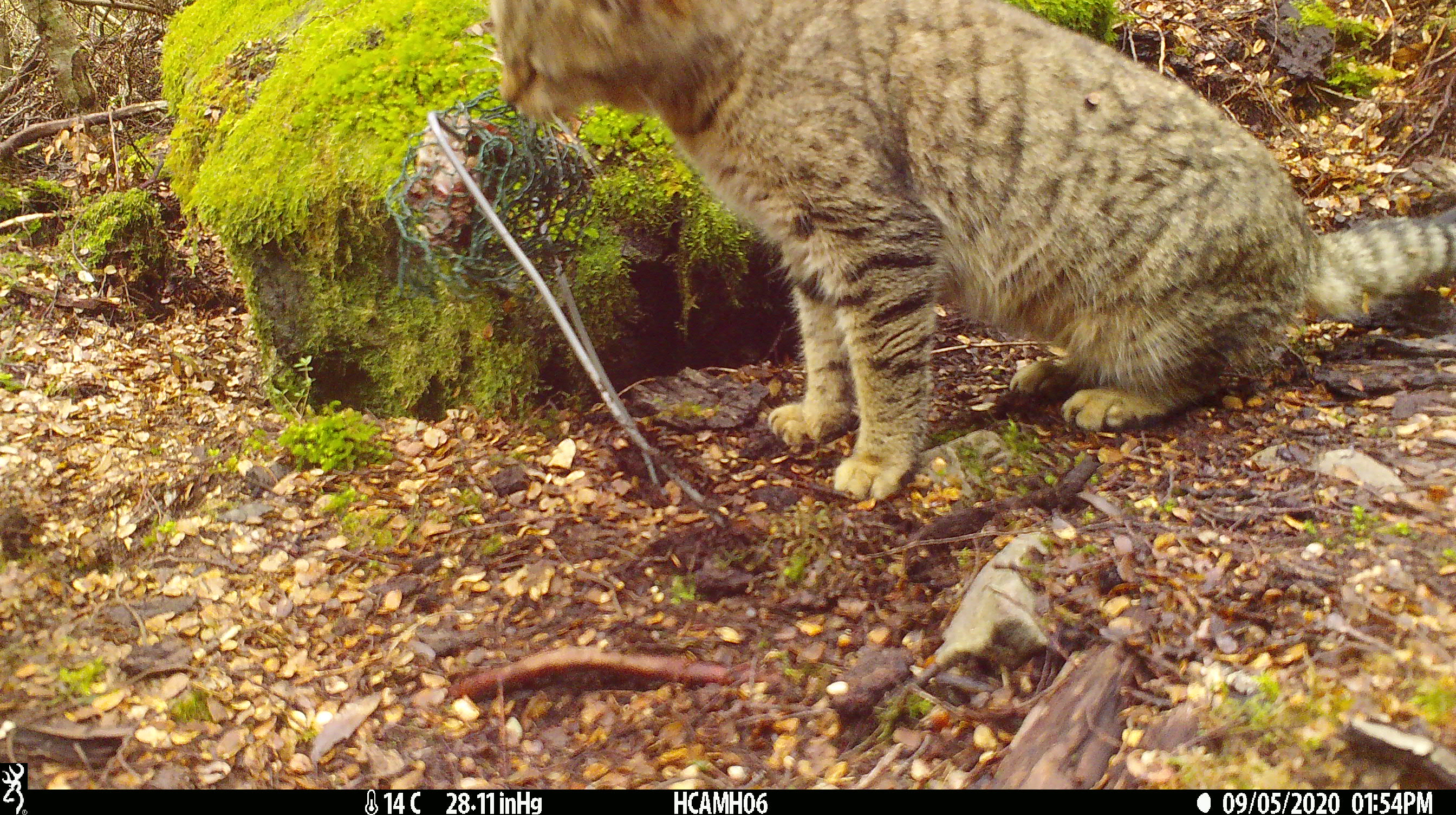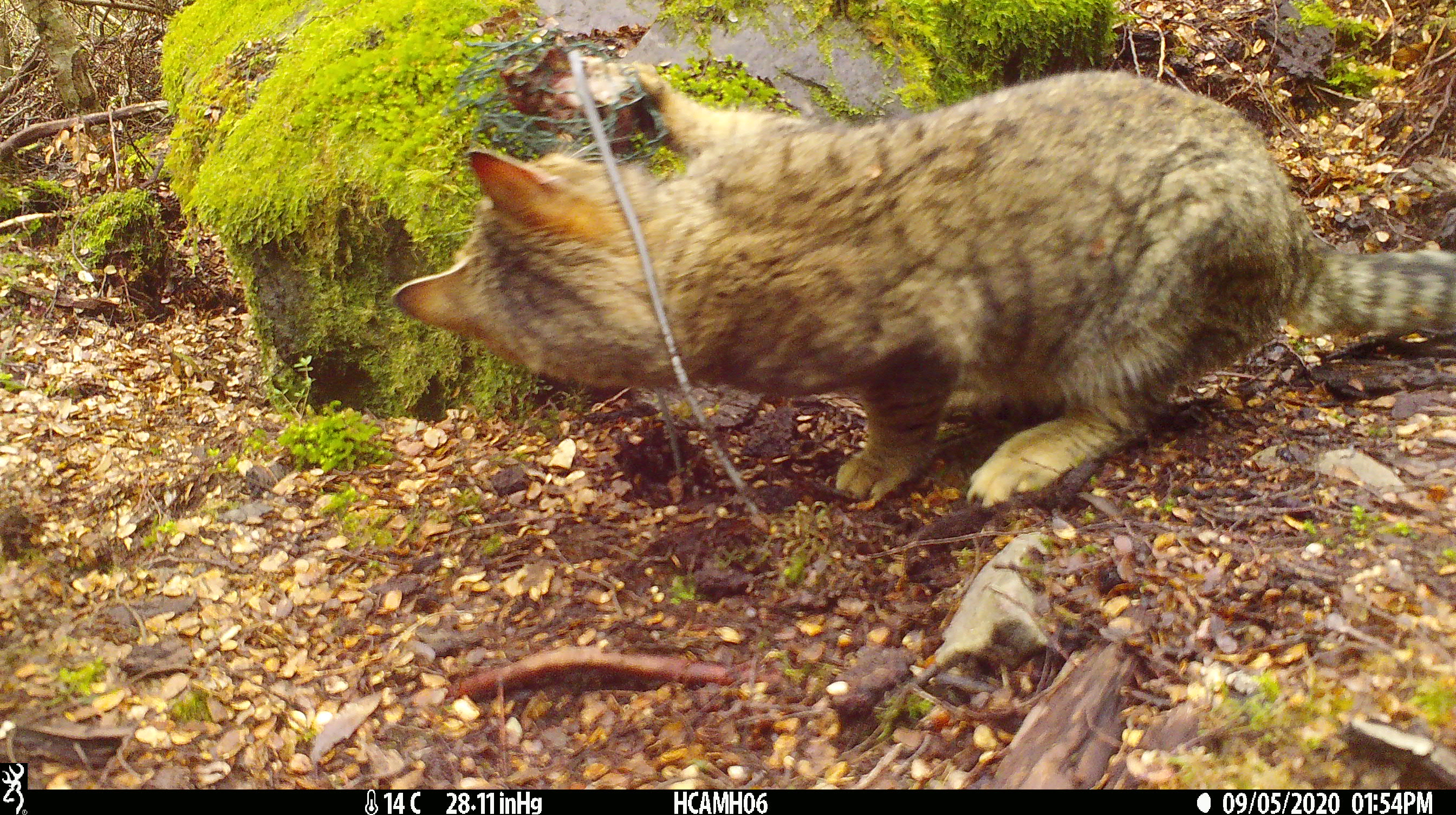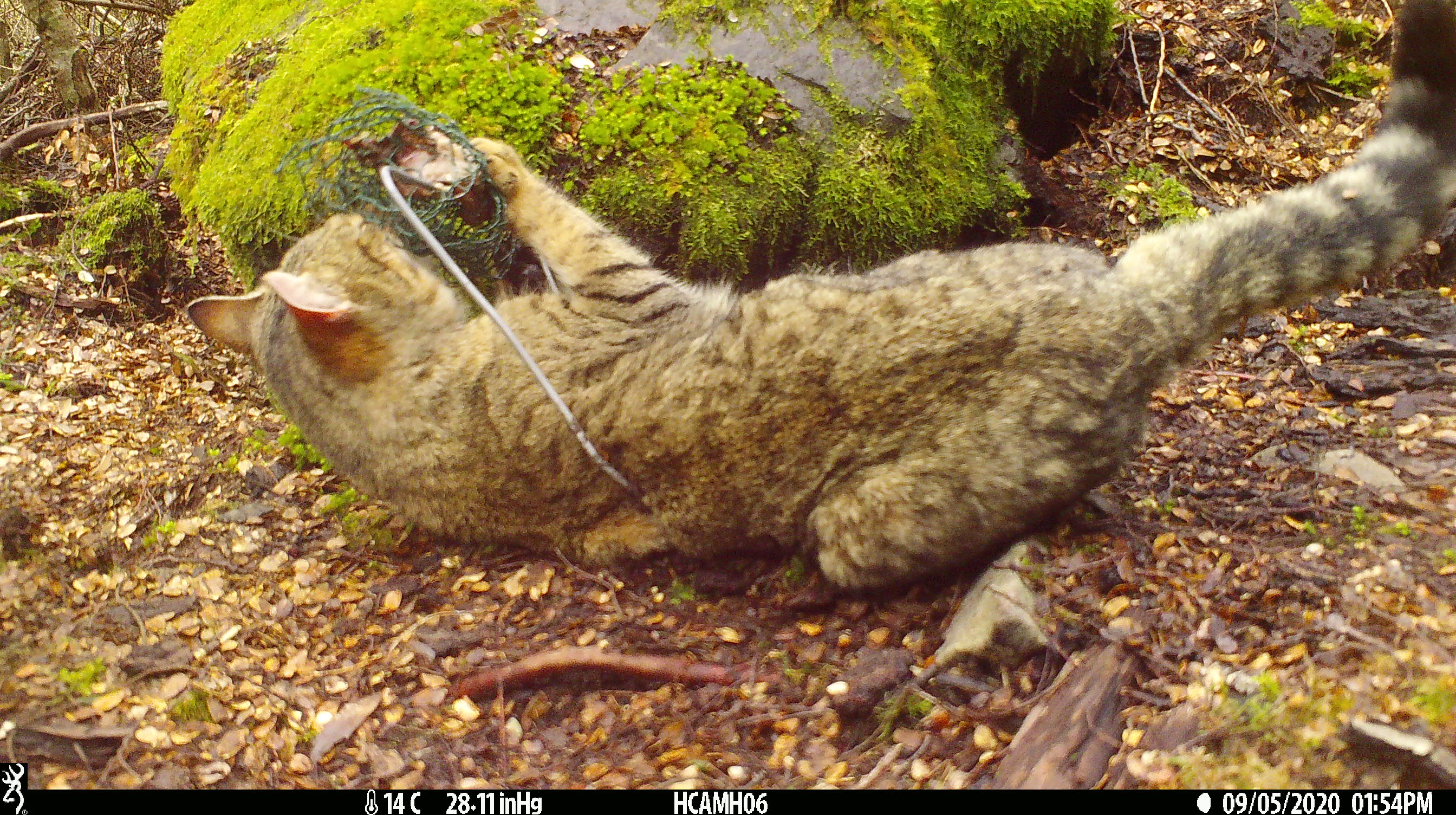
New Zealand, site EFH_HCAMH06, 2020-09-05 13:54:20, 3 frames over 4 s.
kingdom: Animalia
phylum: Chordata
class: Mammalia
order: Carnivora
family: Felidae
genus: Felis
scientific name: Felis catus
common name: domestic cat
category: cat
Cat (domestic cat) (Felis catus).